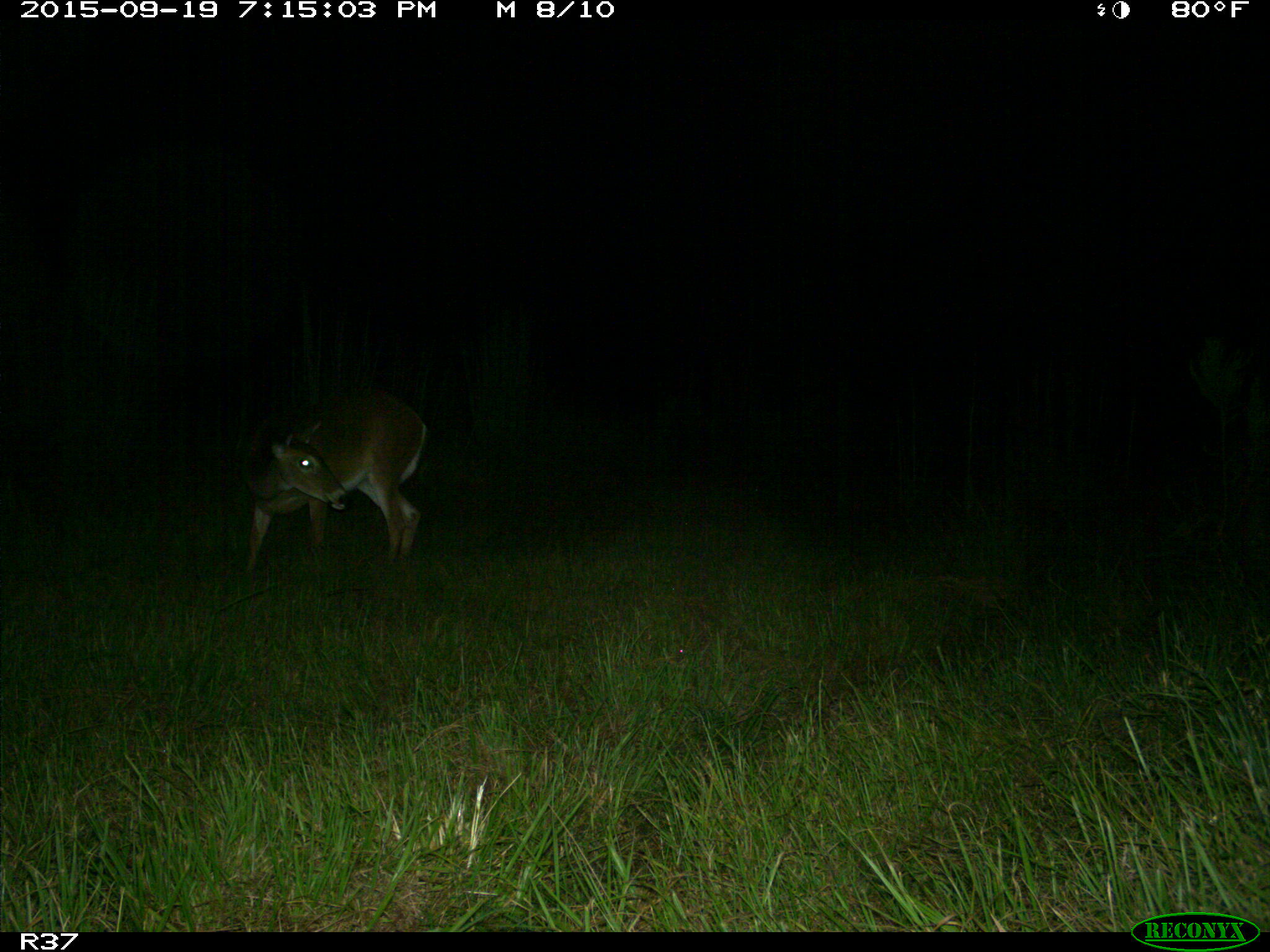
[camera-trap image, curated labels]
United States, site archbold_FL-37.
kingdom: Animalia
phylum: Chordata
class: Mammalia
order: Artiodactyla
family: Cervidae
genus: Odocoileus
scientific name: Odocoileus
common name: deer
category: unidentified deer